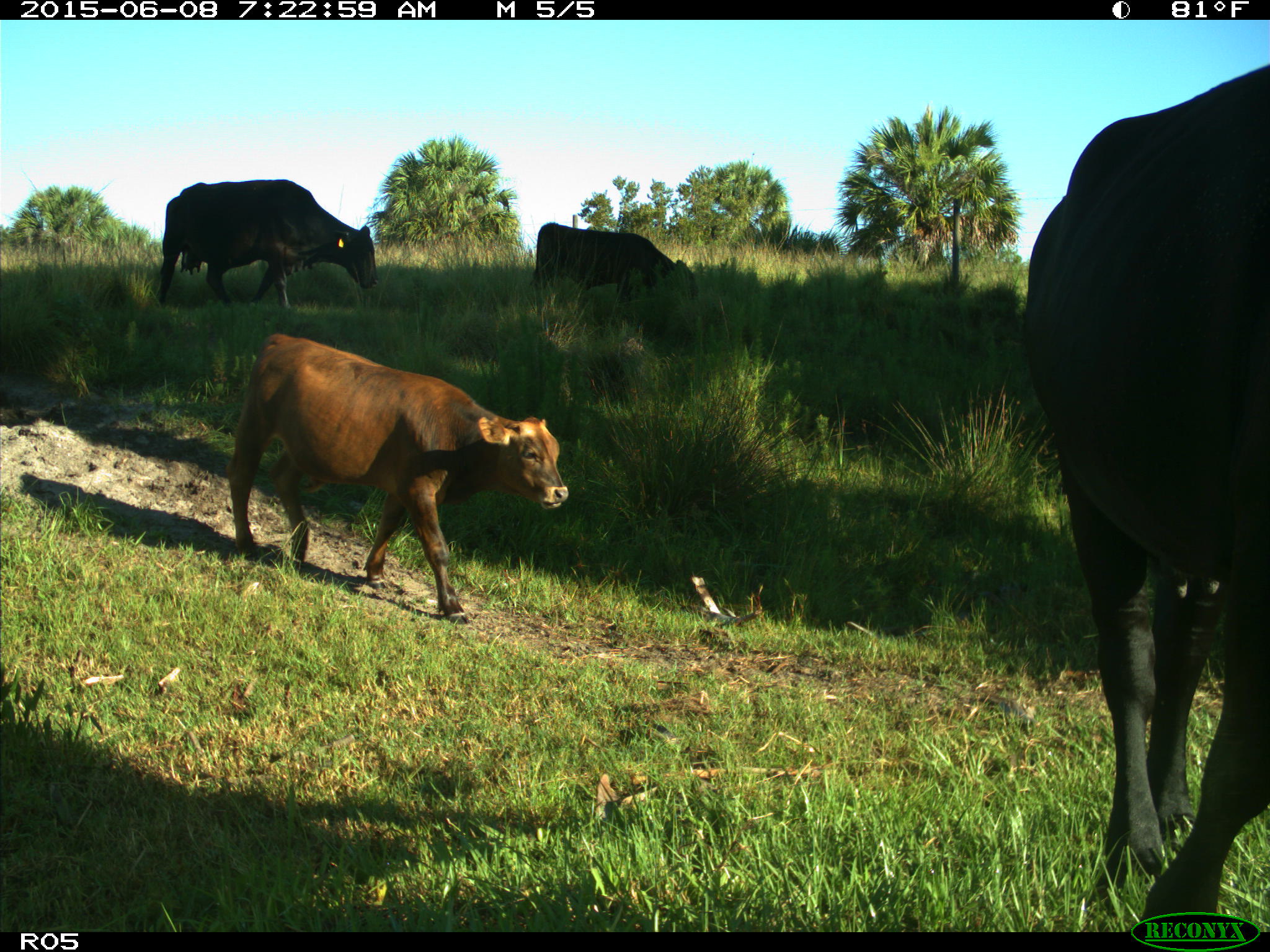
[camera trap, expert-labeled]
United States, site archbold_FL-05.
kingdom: Animalia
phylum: Chordata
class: Mammalia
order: Artiodactyla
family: Bovidae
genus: Bos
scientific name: Bos taurus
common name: domestic cow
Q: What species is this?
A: Bos taurus (domestic cow).